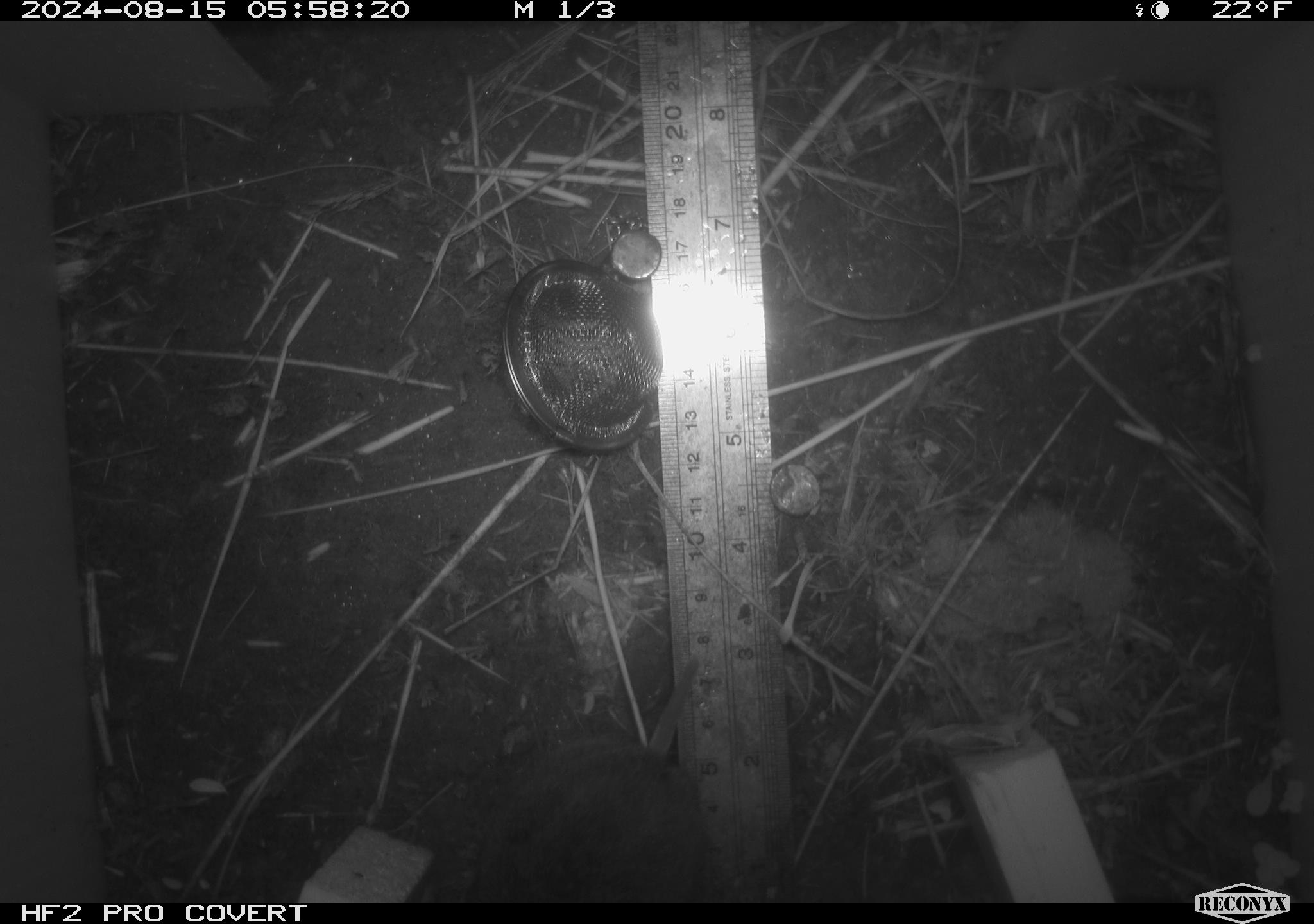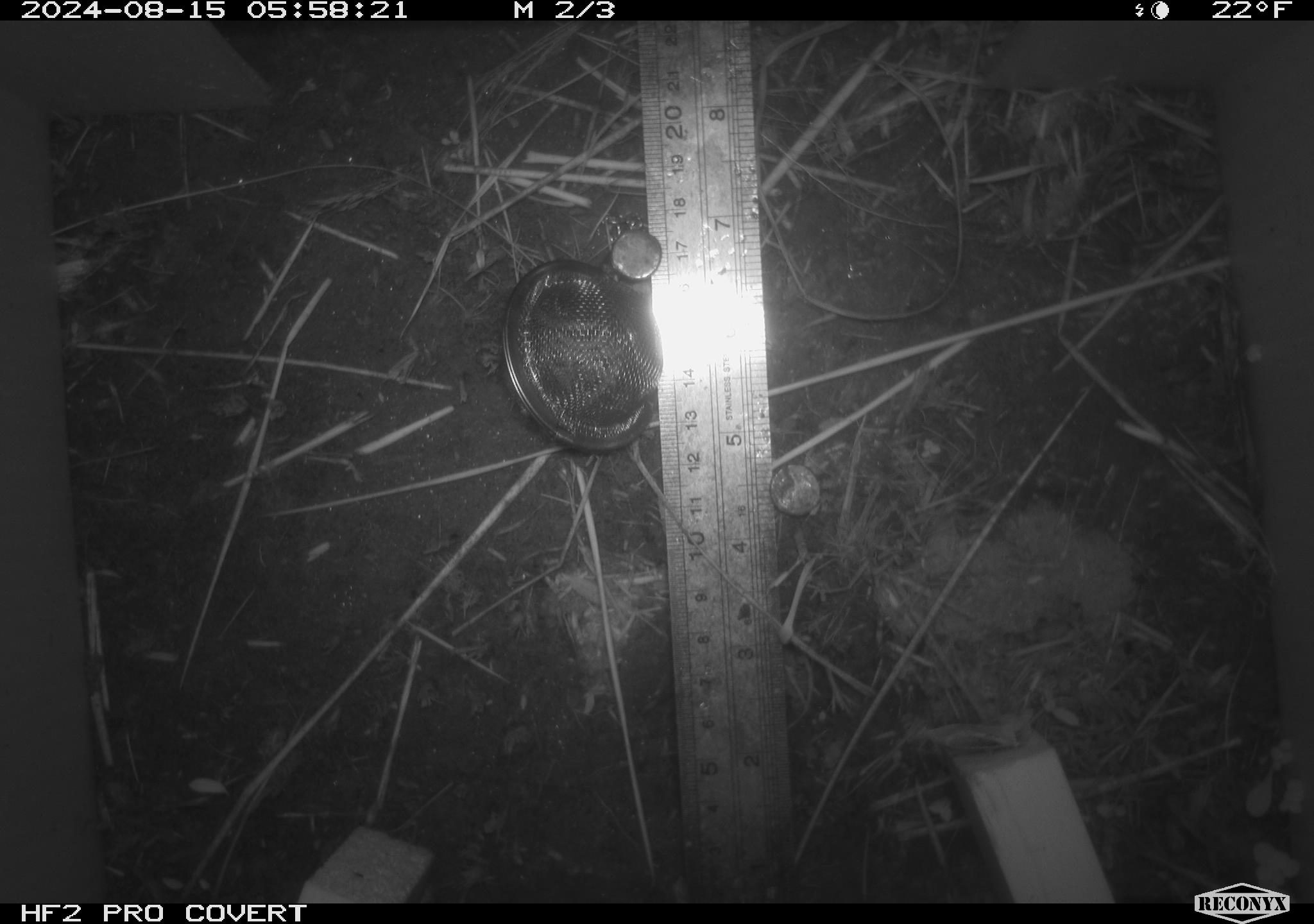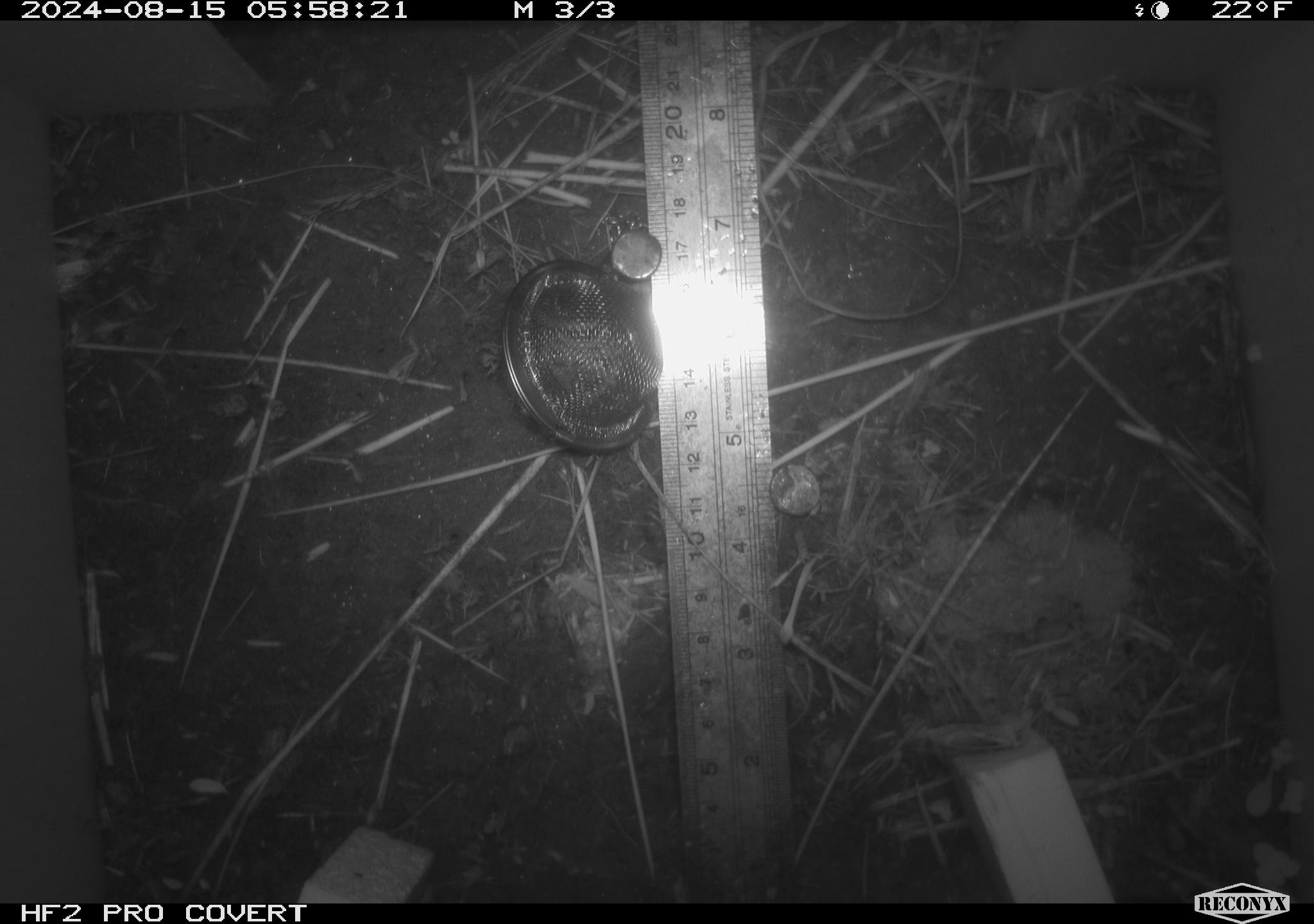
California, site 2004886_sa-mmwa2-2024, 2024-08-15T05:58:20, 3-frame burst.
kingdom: Animalia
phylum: Chordata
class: Mammalia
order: Rodentia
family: Cricetidae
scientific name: Arvicolinae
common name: voles, lemmings, and muskrats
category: arvicolinae subfamily